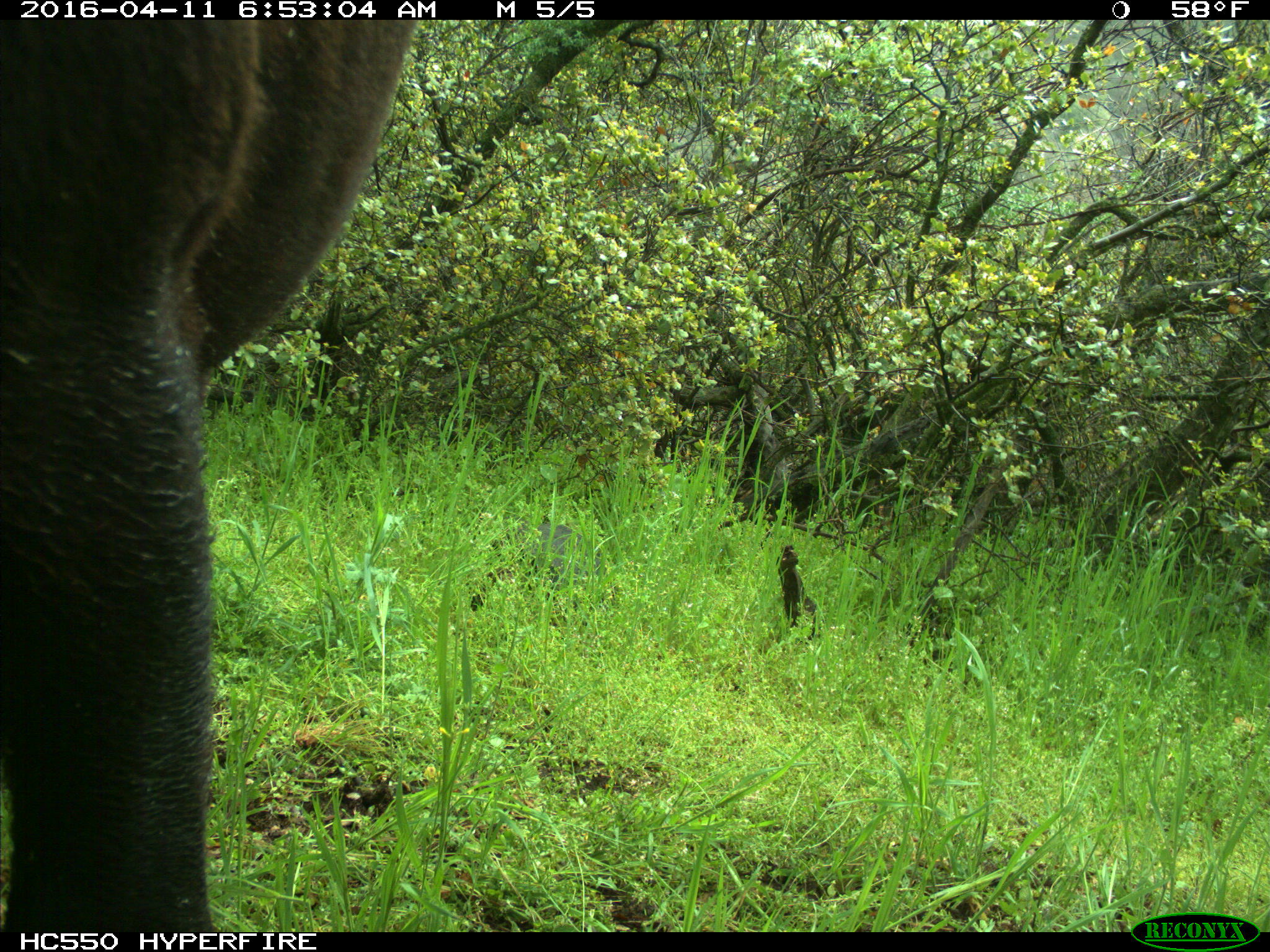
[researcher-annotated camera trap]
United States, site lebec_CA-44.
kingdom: Animalia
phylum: Chordata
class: Mammalia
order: Artiodactyla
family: Bovidae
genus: Bos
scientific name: Bos taurus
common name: domestic cow